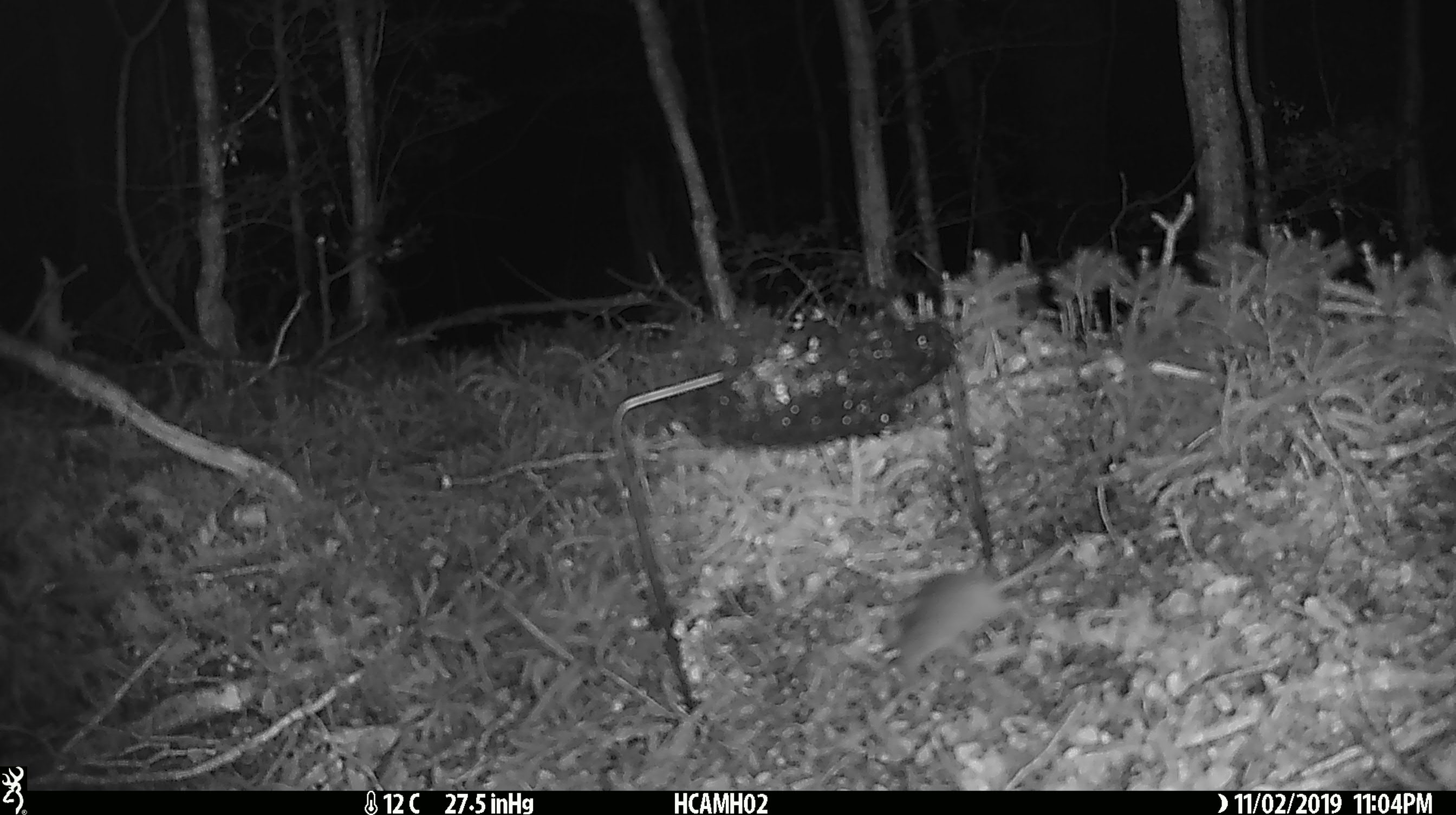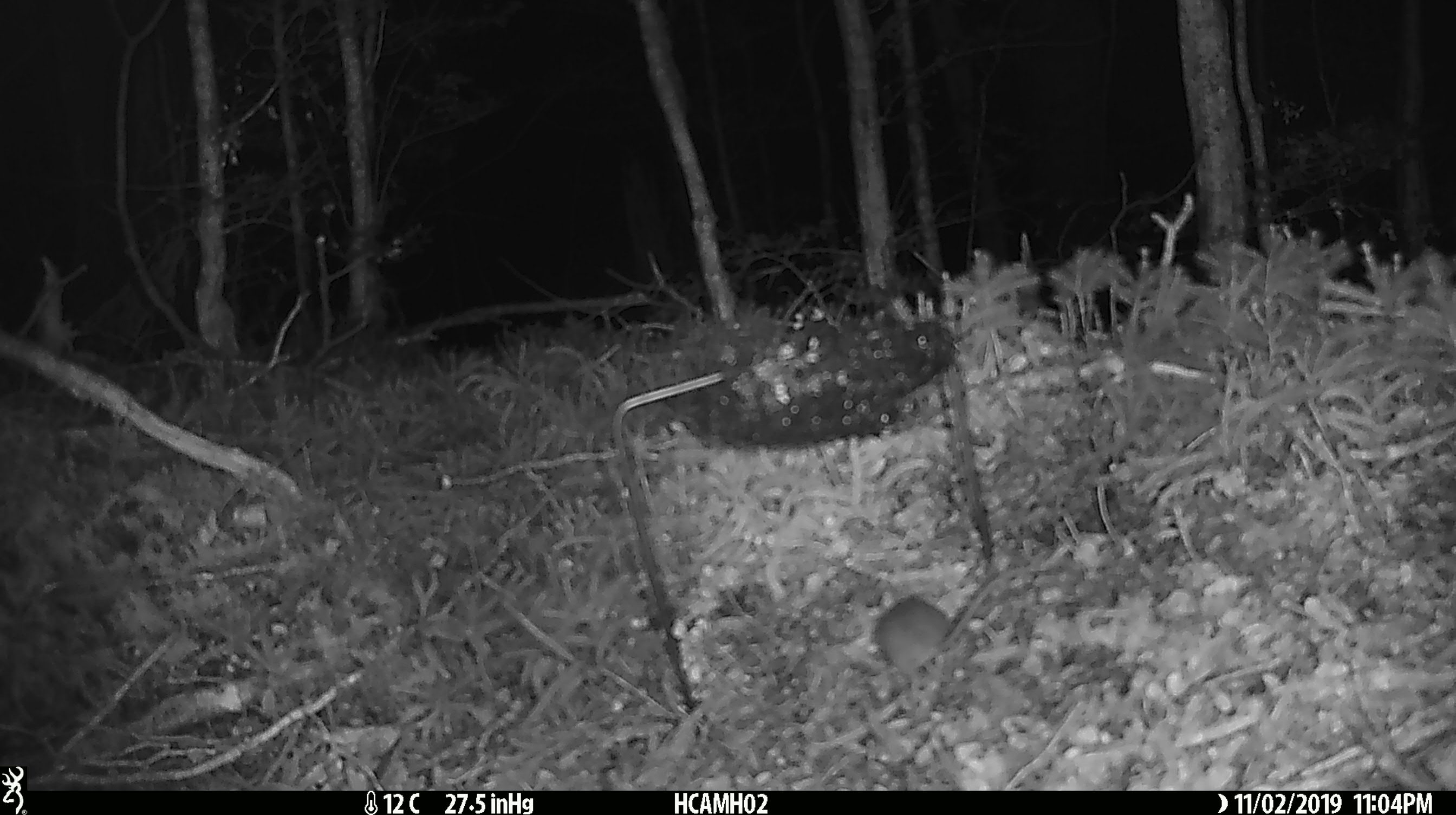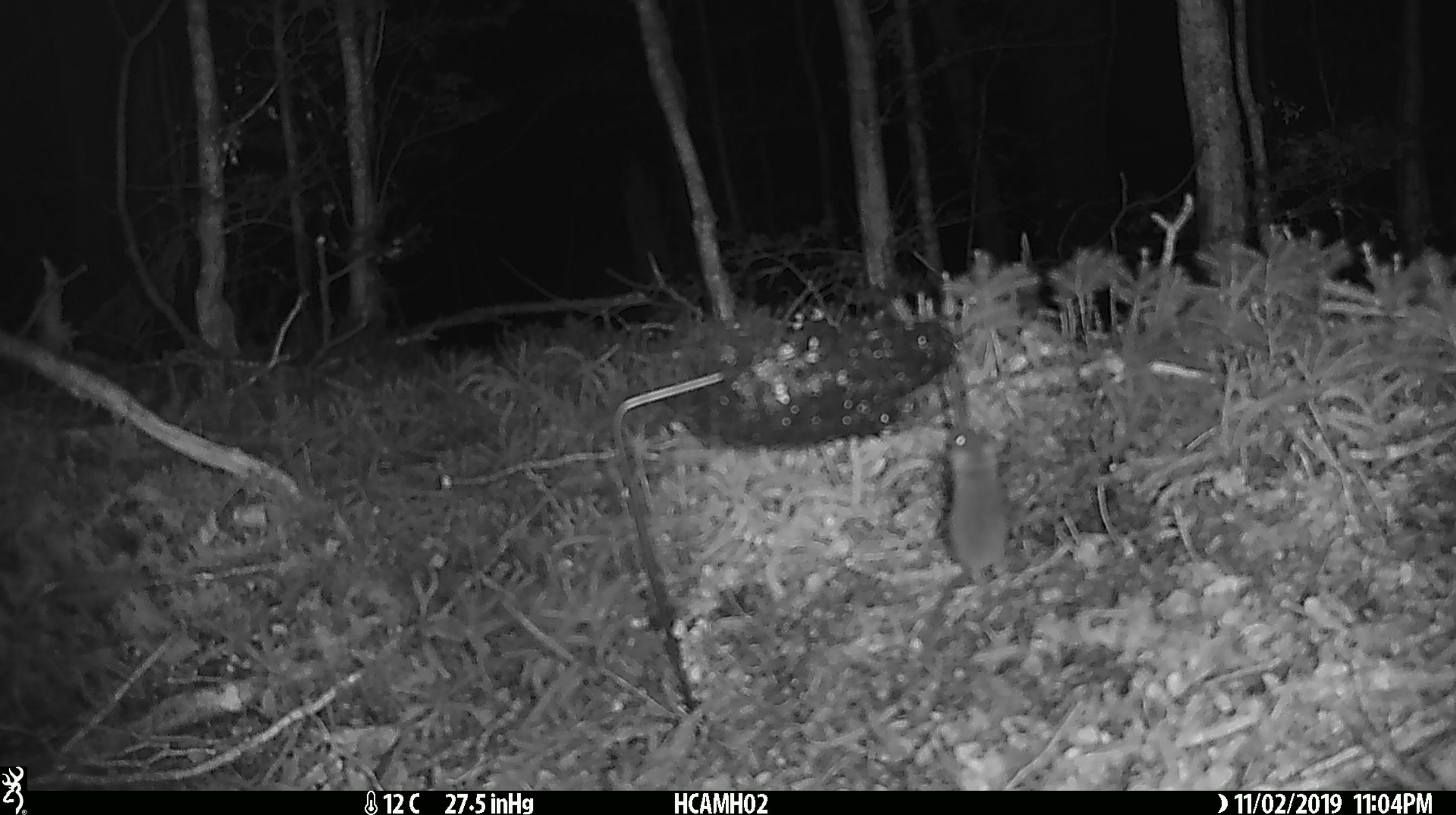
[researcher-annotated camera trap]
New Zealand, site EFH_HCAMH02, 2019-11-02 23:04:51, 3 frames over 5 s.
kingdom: Animalia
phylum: Chordata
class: Mammalia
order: Rodentia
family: Muridae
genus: Mus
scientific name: Mus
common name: mouse